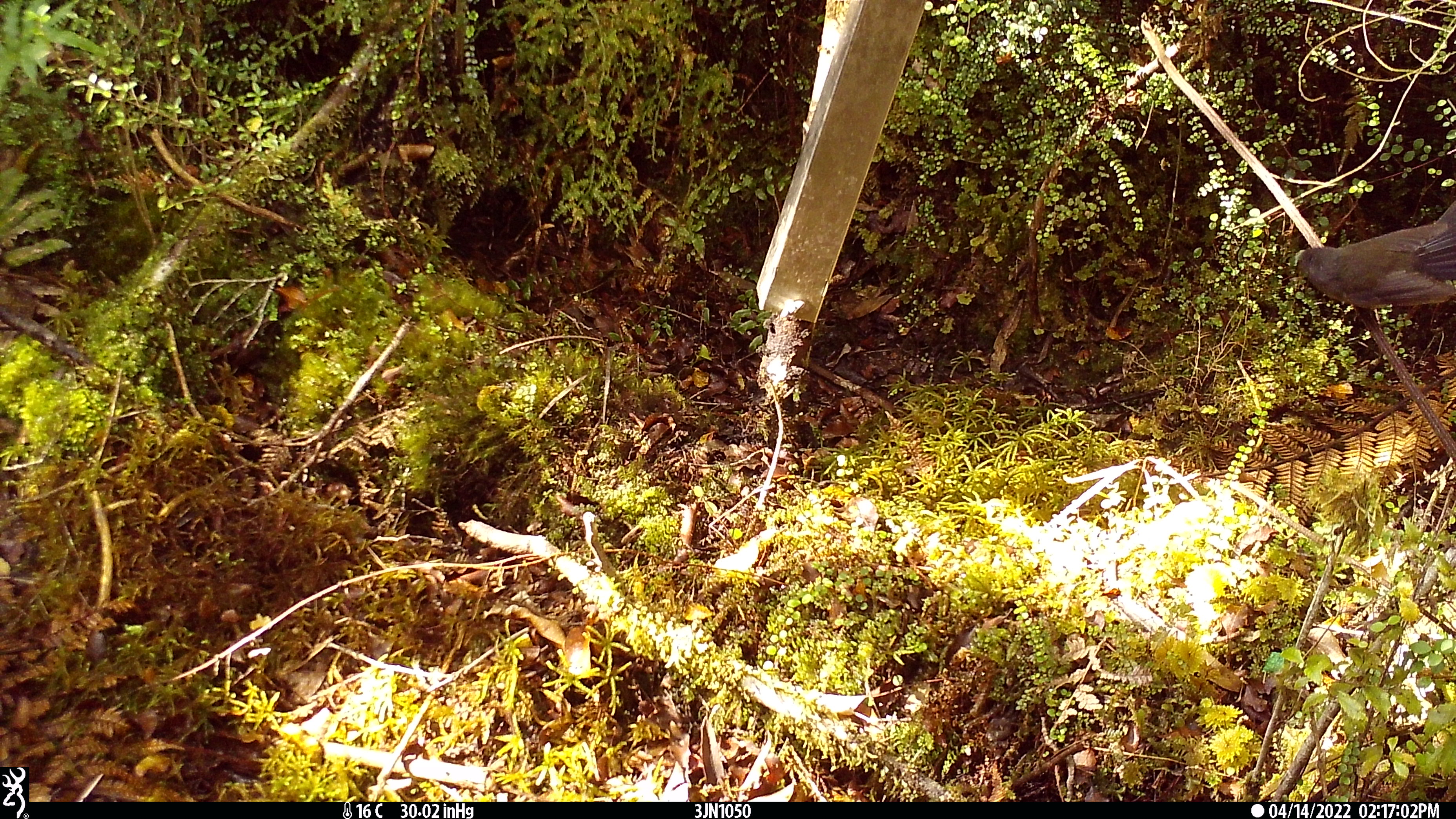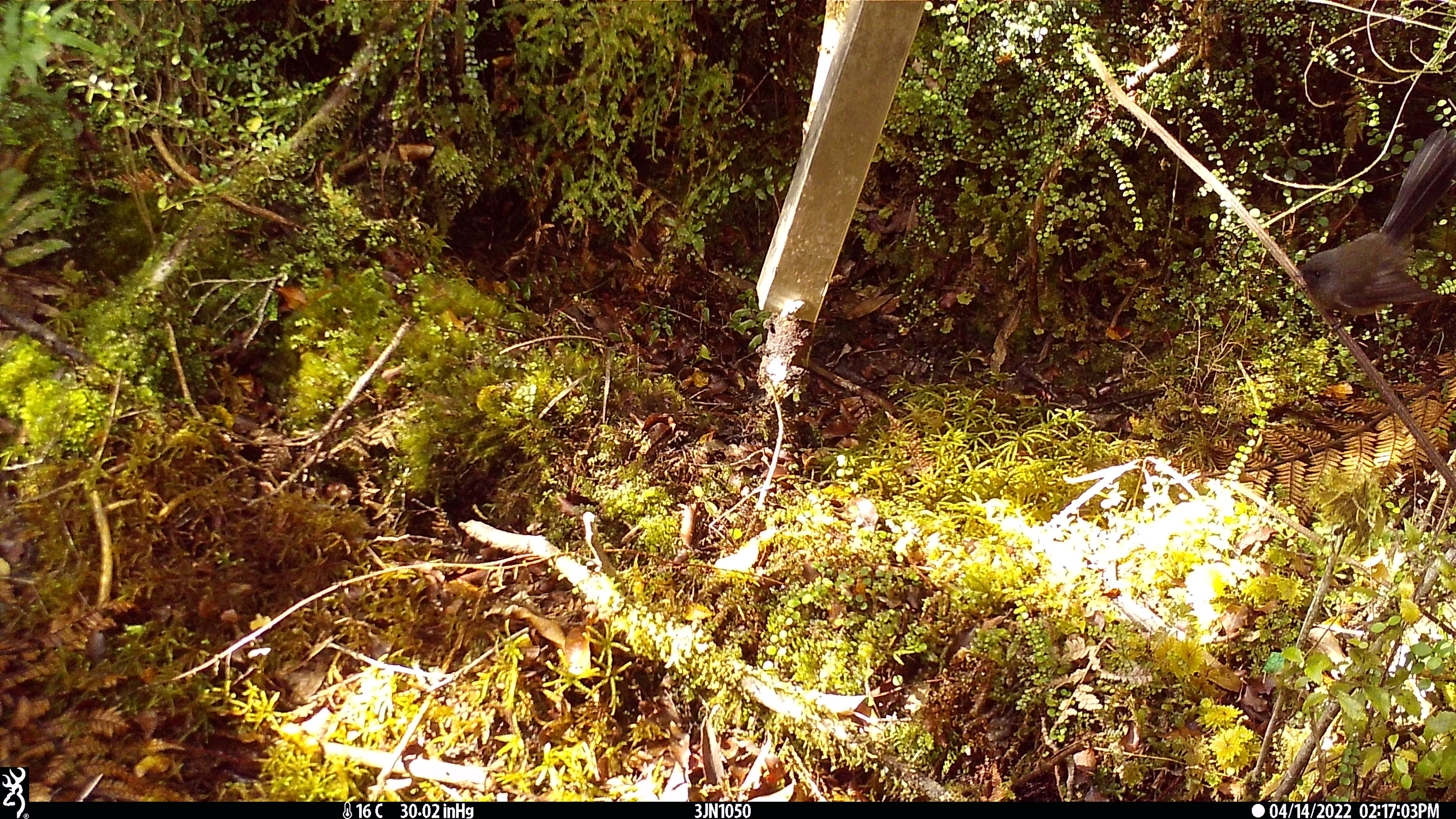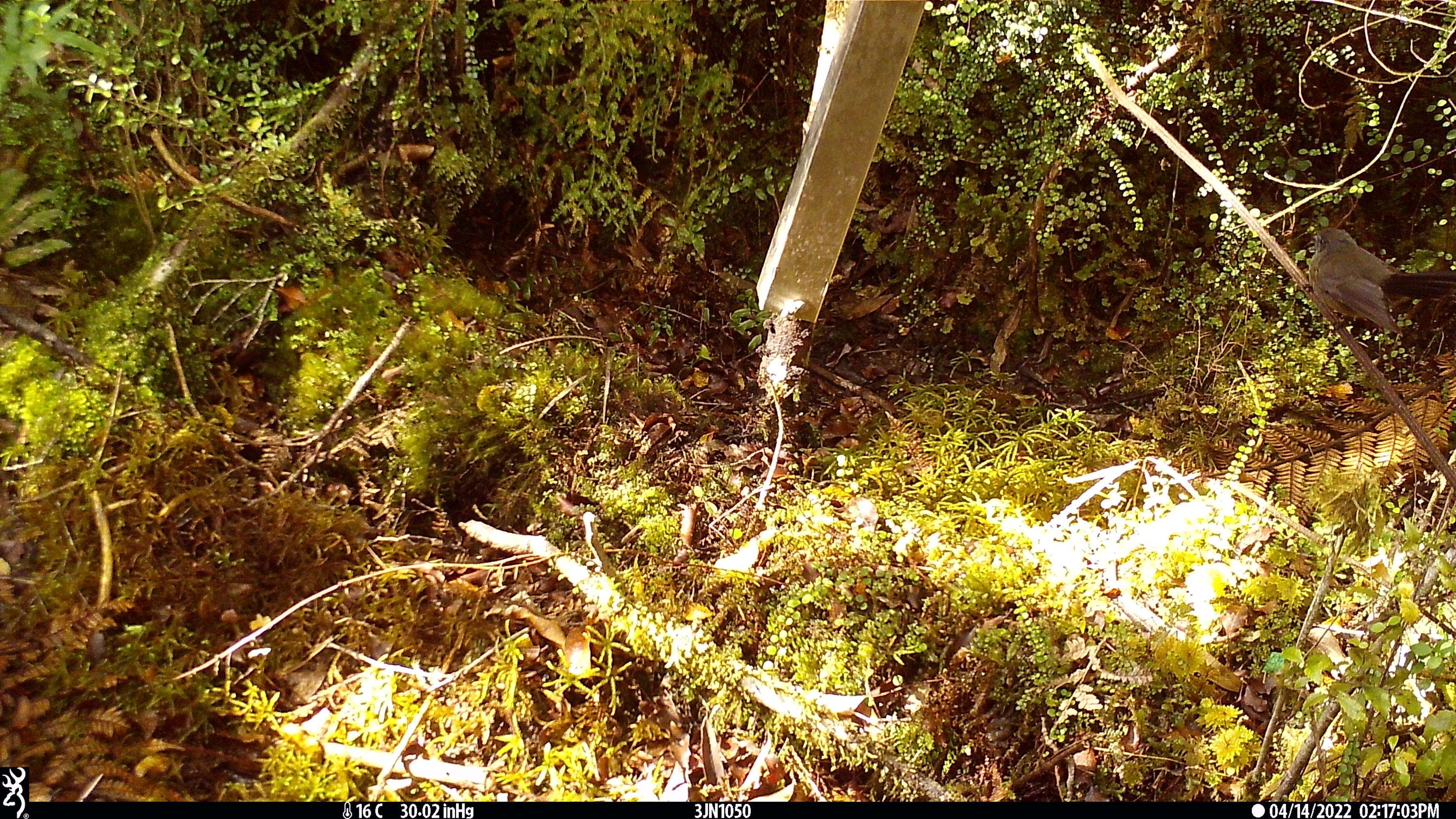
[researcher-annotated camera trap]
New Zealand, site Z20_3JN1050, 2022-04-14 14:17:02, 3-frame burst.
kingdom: Animalia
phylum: Chordata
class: Aves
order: Passeriformes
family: Rhipiduridae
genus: Rhipidura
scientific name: Rhipidura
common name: fantails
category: fantail